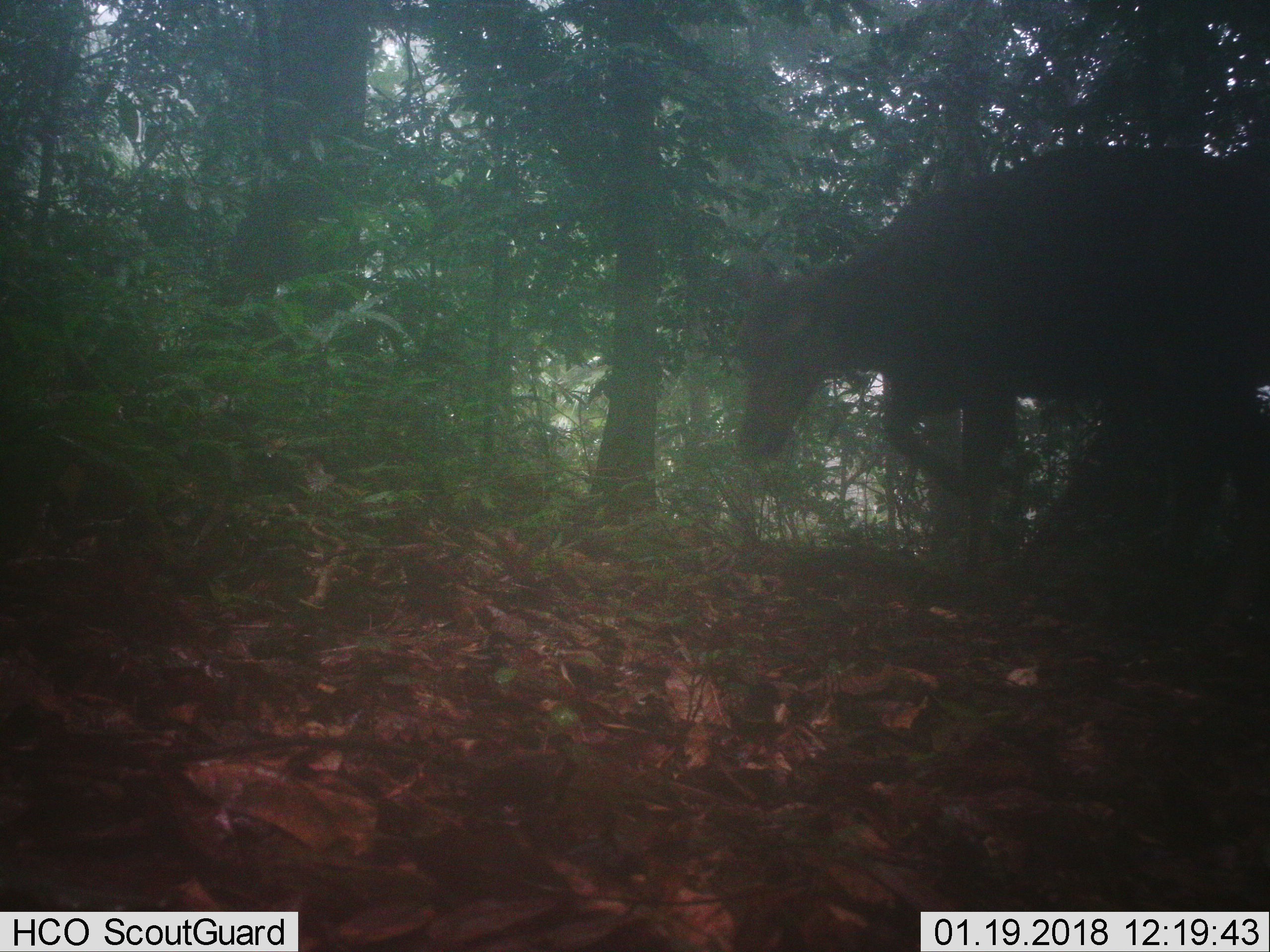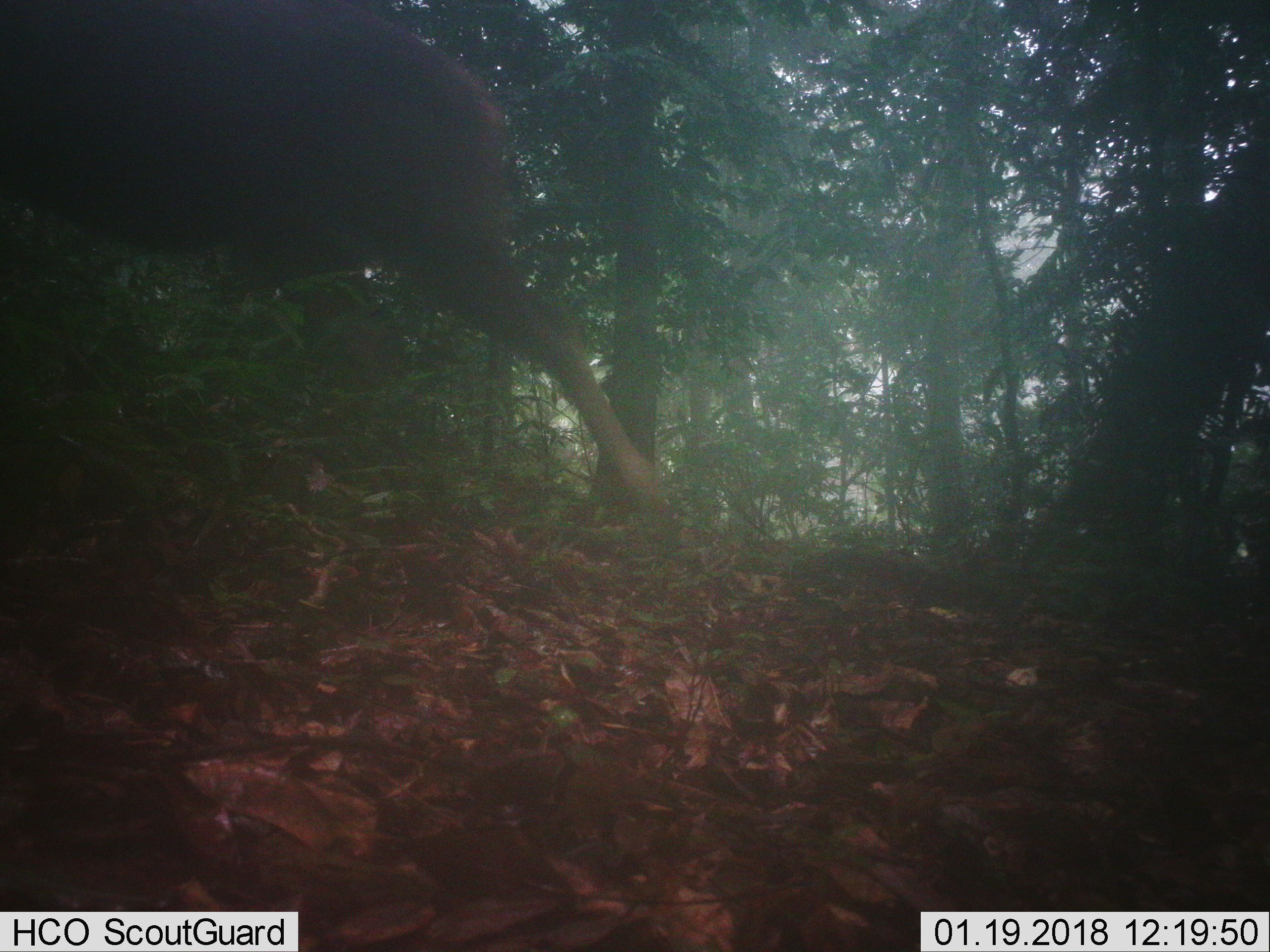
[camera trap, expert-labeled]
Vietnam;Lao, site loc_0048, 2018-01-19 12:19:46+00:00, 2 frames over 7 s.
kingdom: Animalia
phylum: Chordata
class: Mammalia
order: Artiodactyla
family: Cervidae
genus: Rusa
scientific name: Rusa unicolor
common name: sambar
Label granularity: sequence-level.